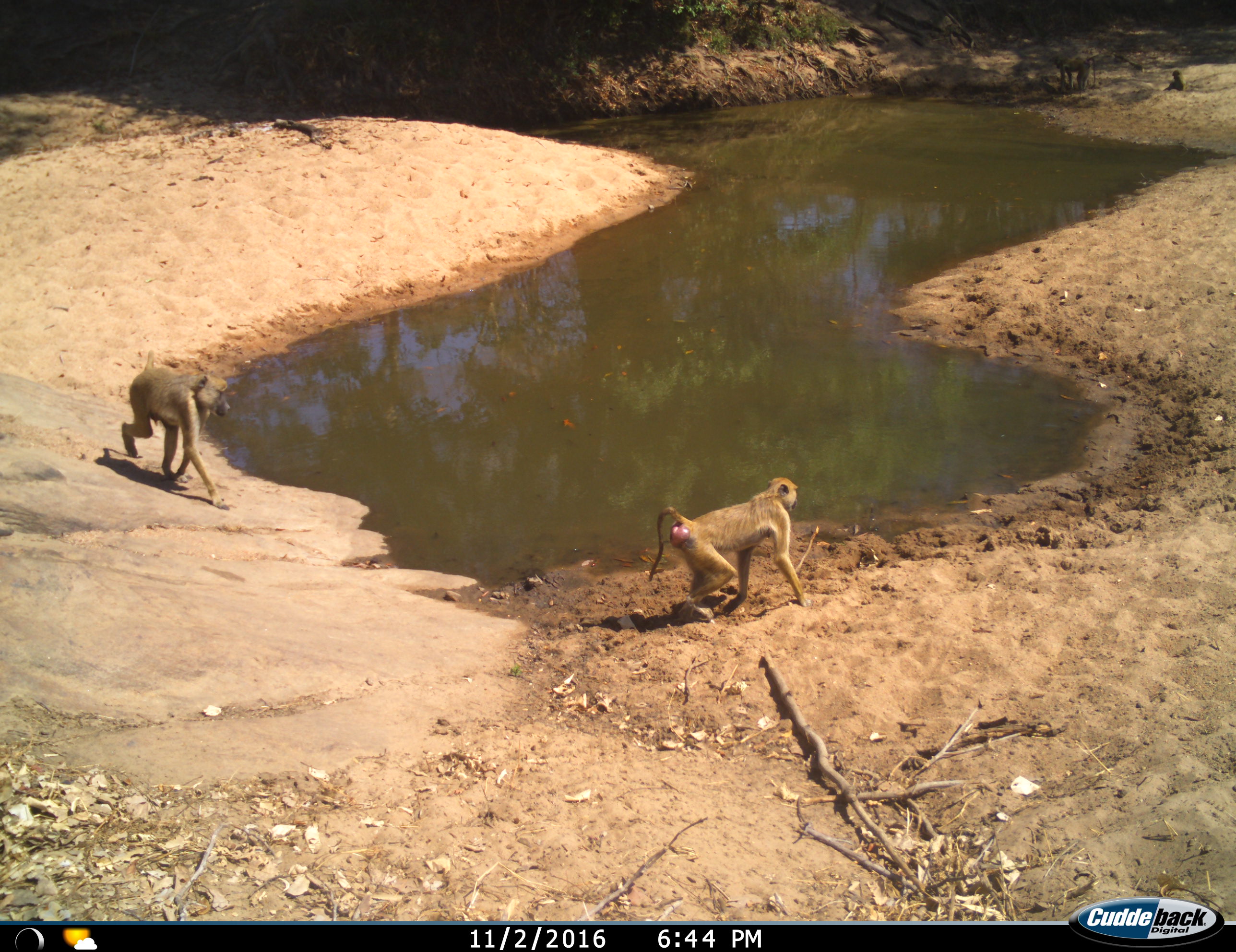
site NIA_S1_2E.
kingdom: Animalia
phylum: Chordata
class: Mammalia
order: Primates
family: Cercopithecidae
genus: Papio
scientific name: Papio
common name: baboon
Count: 4.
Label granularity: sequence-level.